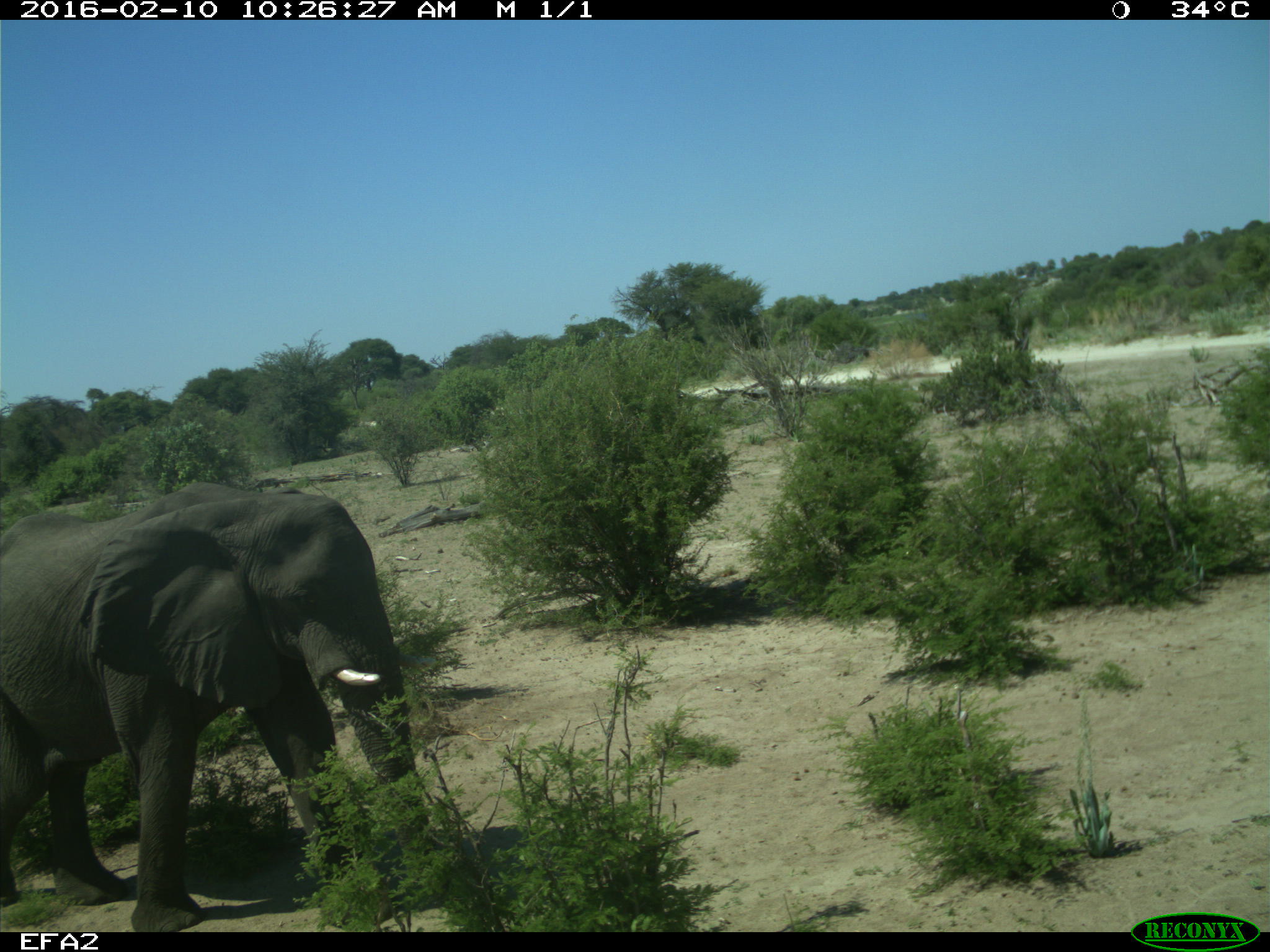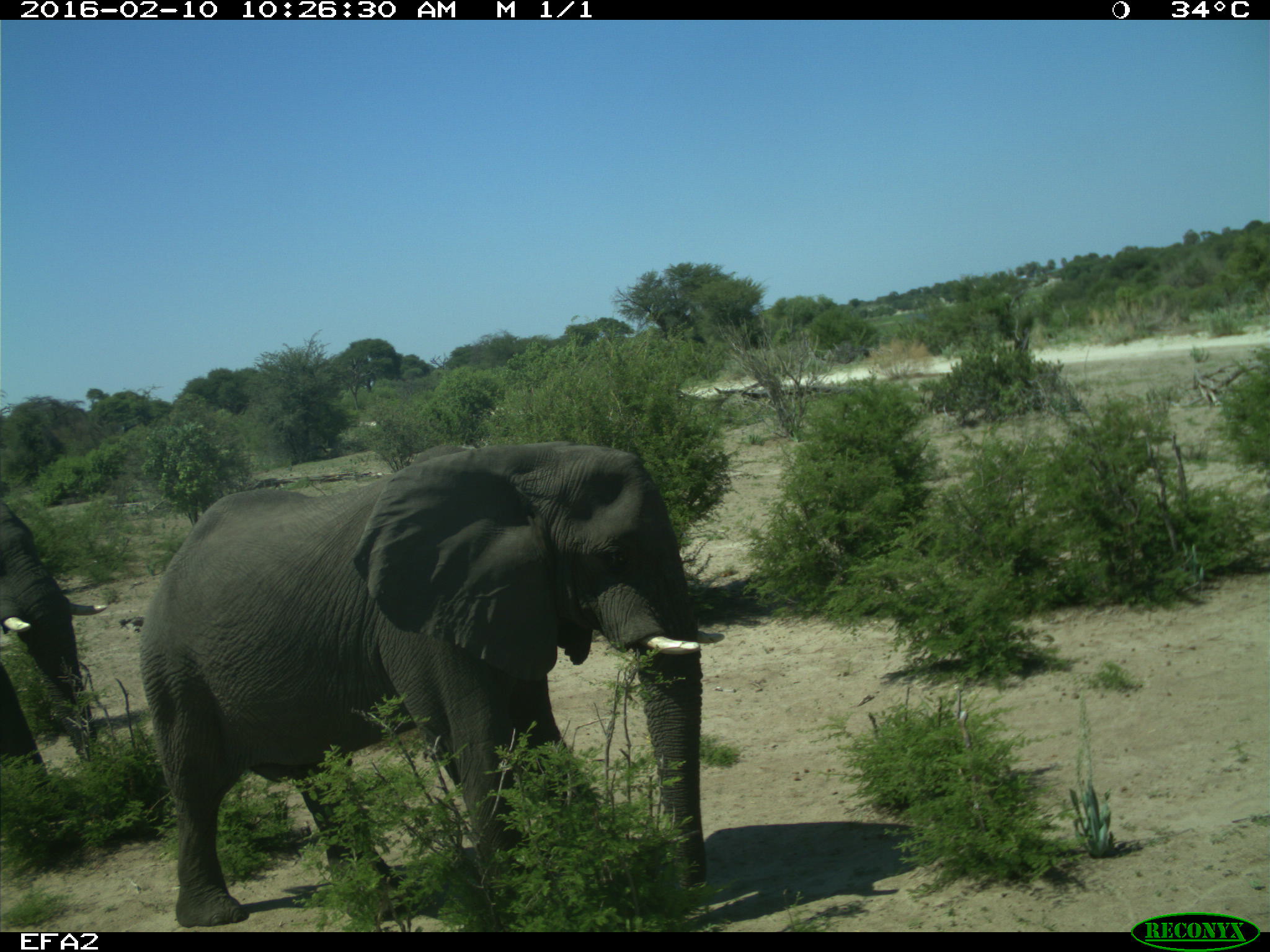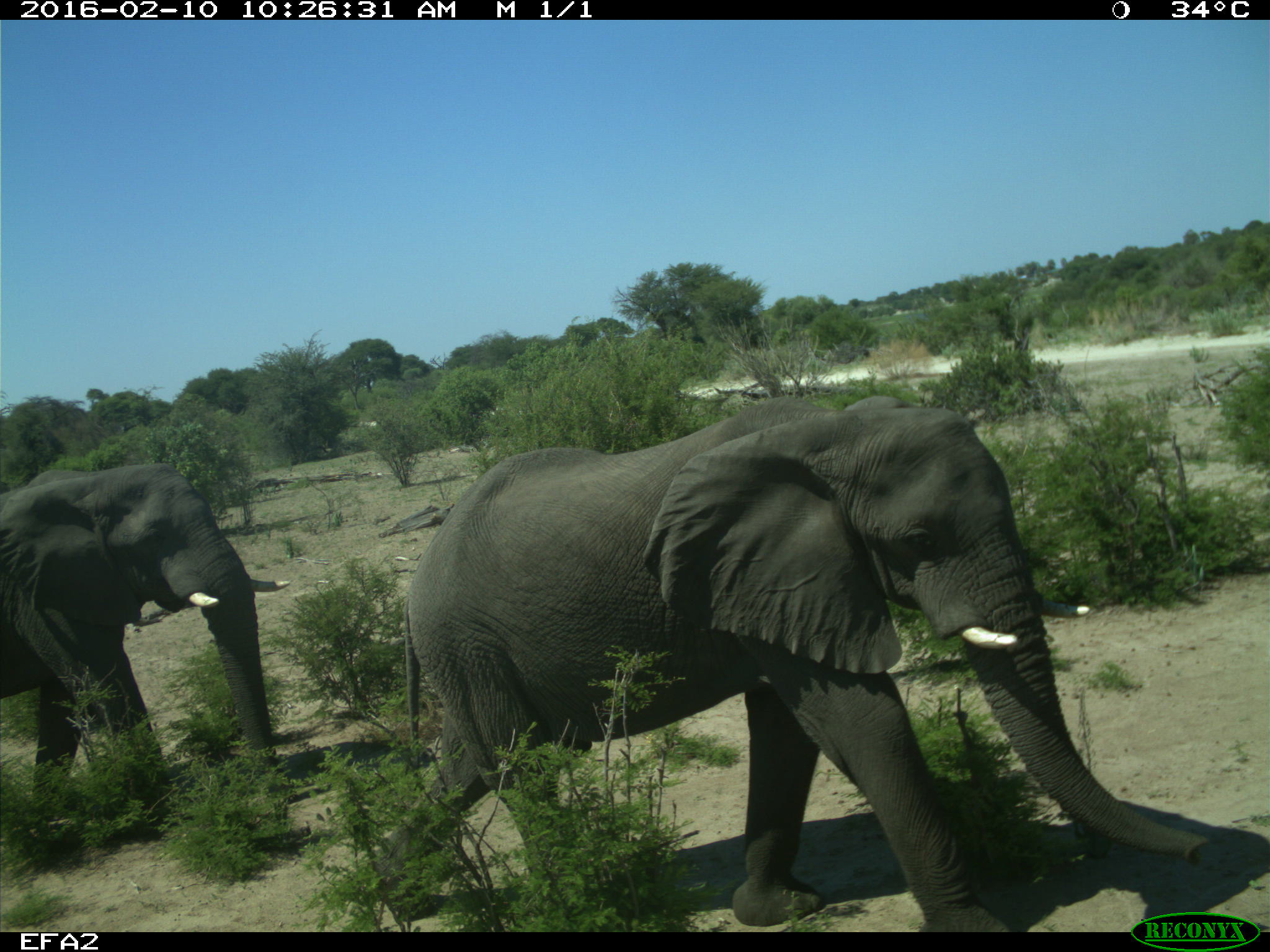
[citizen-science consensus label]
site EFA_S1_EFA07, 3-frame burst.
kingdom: Animalia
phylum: Chordata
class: Mammalia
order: Proboscidea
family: Elephantidae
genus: Loxodonta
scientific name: Loxodonta africana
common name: african bush elephant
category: elephant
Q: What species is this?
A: Elephant (african bush elephant) (Loxodonta africana).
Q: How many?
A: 2.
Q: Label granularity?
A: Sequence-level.